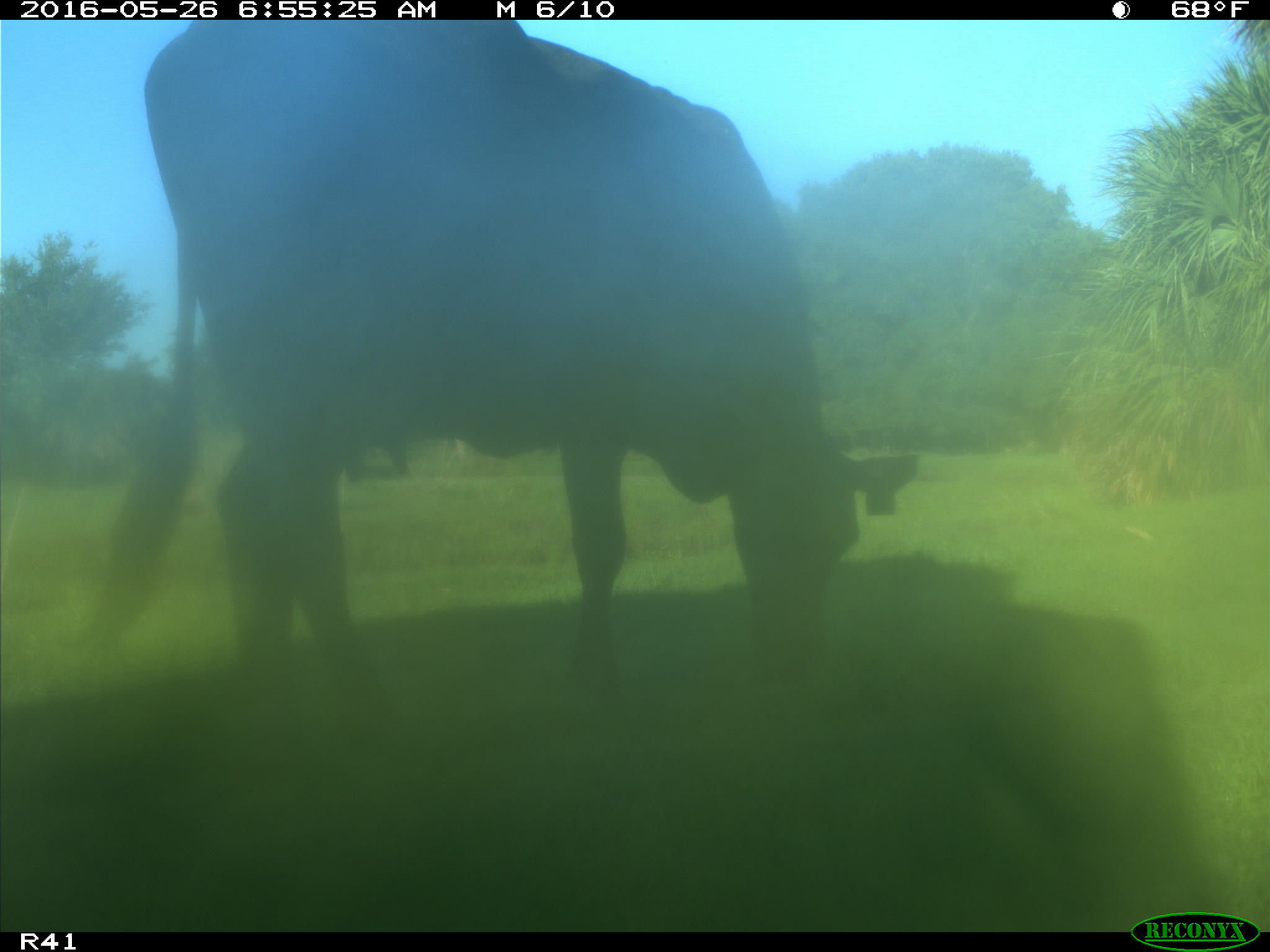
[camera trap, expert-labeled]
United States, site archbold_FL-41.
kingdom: Animalia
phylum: Chordata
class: Mammalia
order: Artiodactyla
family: Bovidae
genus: Bos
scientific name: Bos taurus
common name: domestic cow